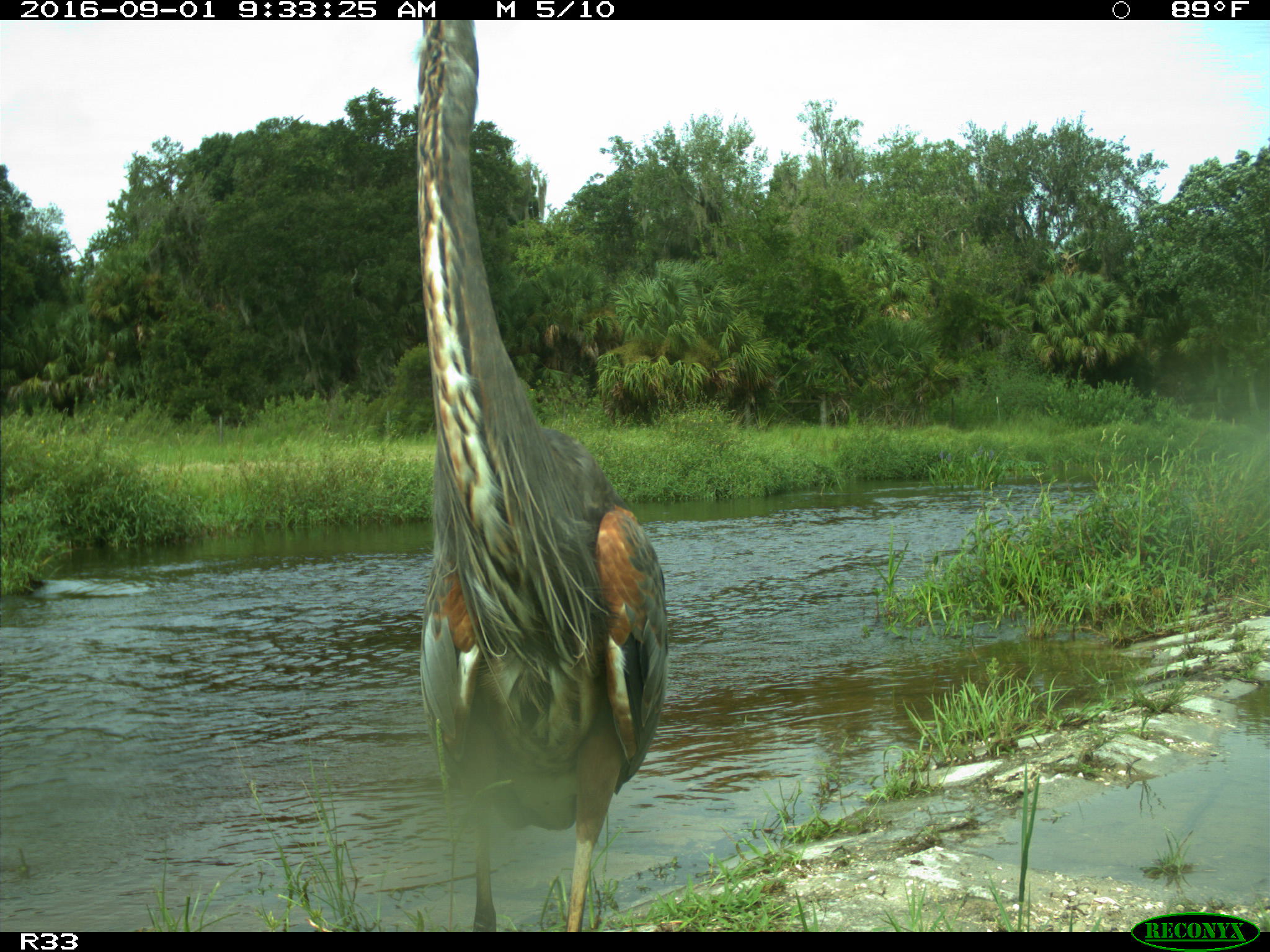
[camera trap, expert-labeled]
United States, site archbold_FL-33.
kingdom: Animalia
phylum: Chordata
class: Aves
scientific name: Aves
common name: birds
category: unidentified bird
Unidentified bird (birds) (Aves).